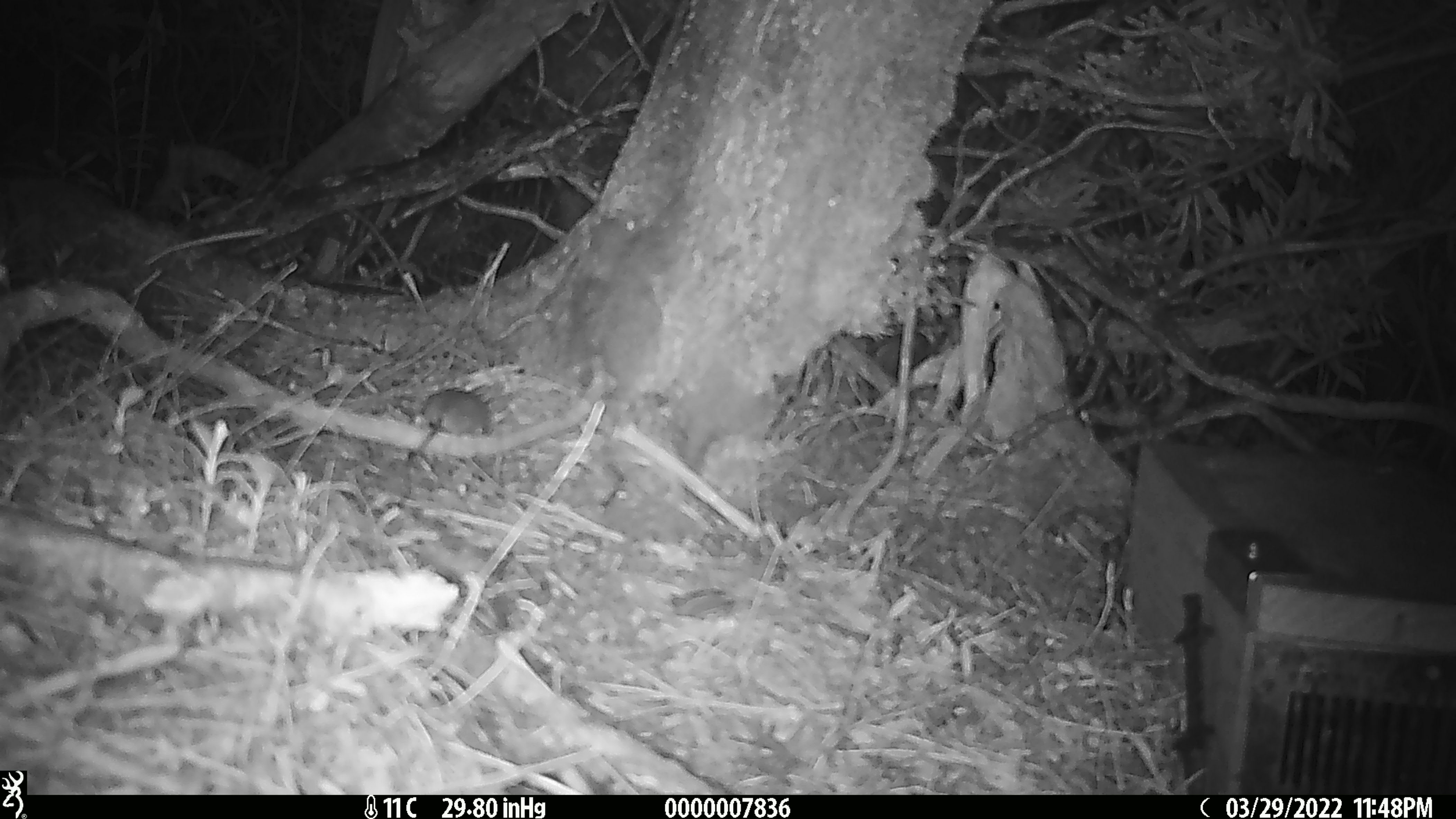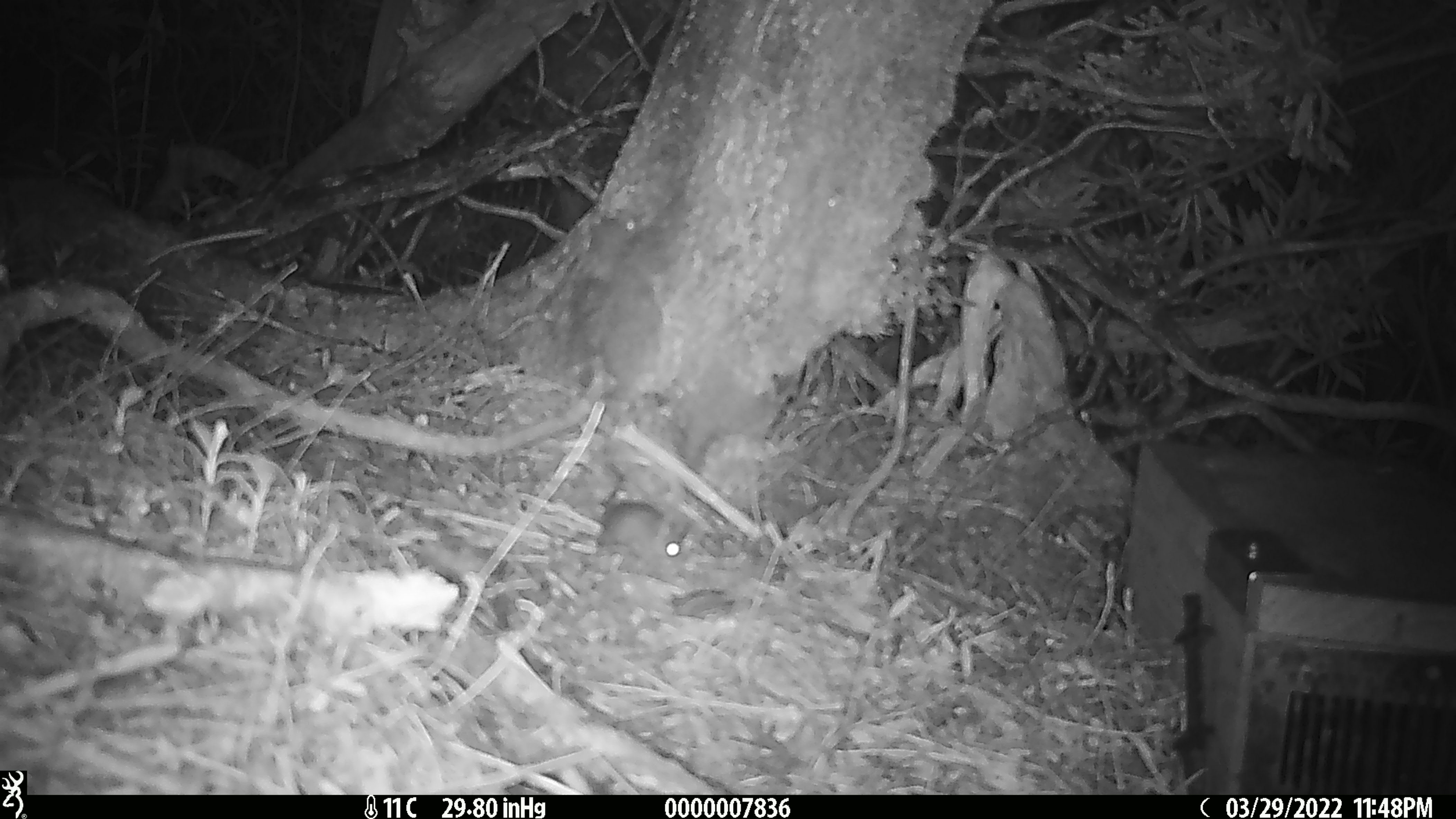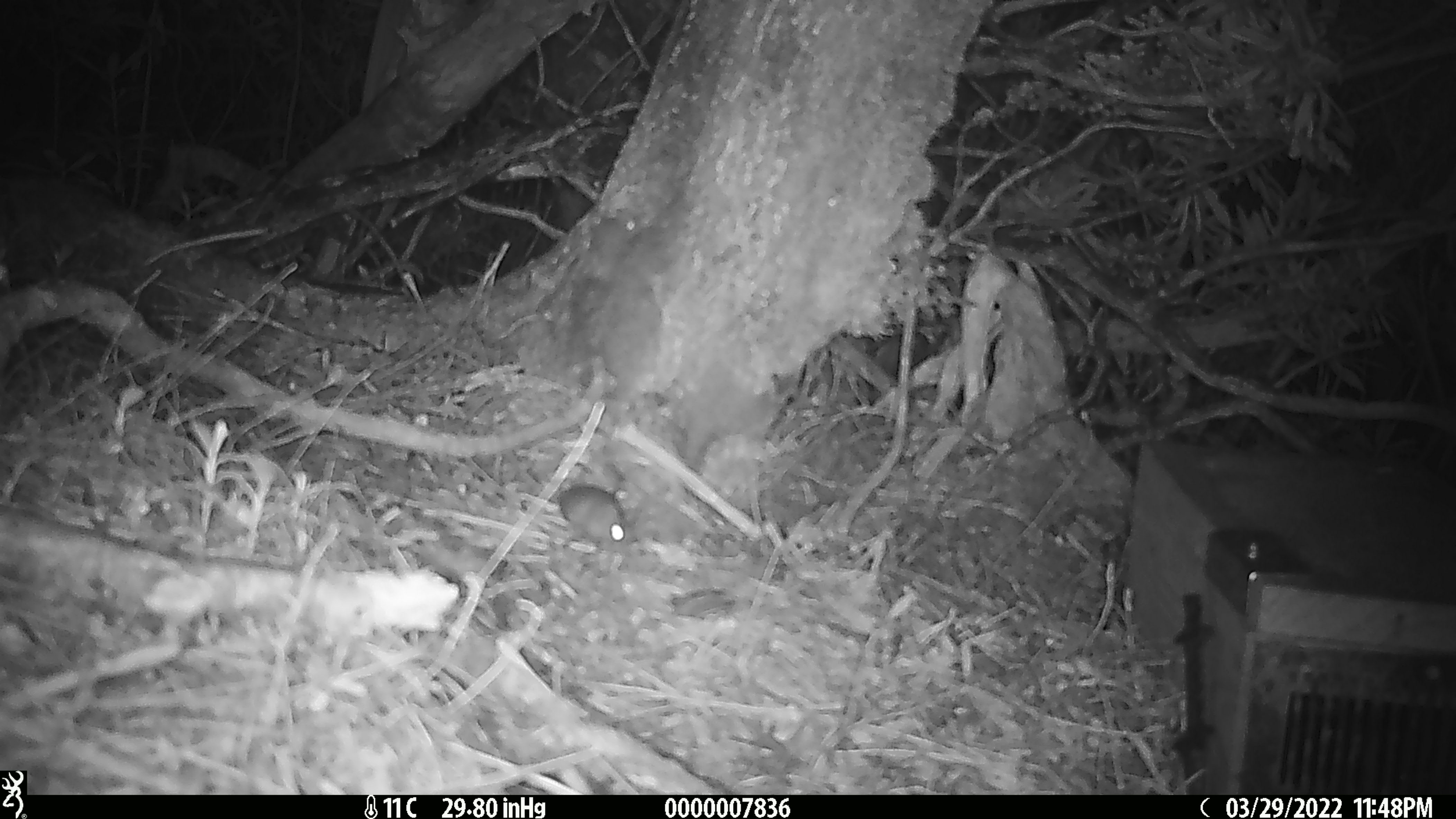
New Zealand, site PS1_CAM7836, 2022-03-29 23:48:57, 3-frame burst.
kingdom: Animalia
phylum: Chordata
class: Mammalia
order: Rodentia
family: Muridae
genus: Mus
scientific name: Mus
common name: mouse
Mouse (Mus).